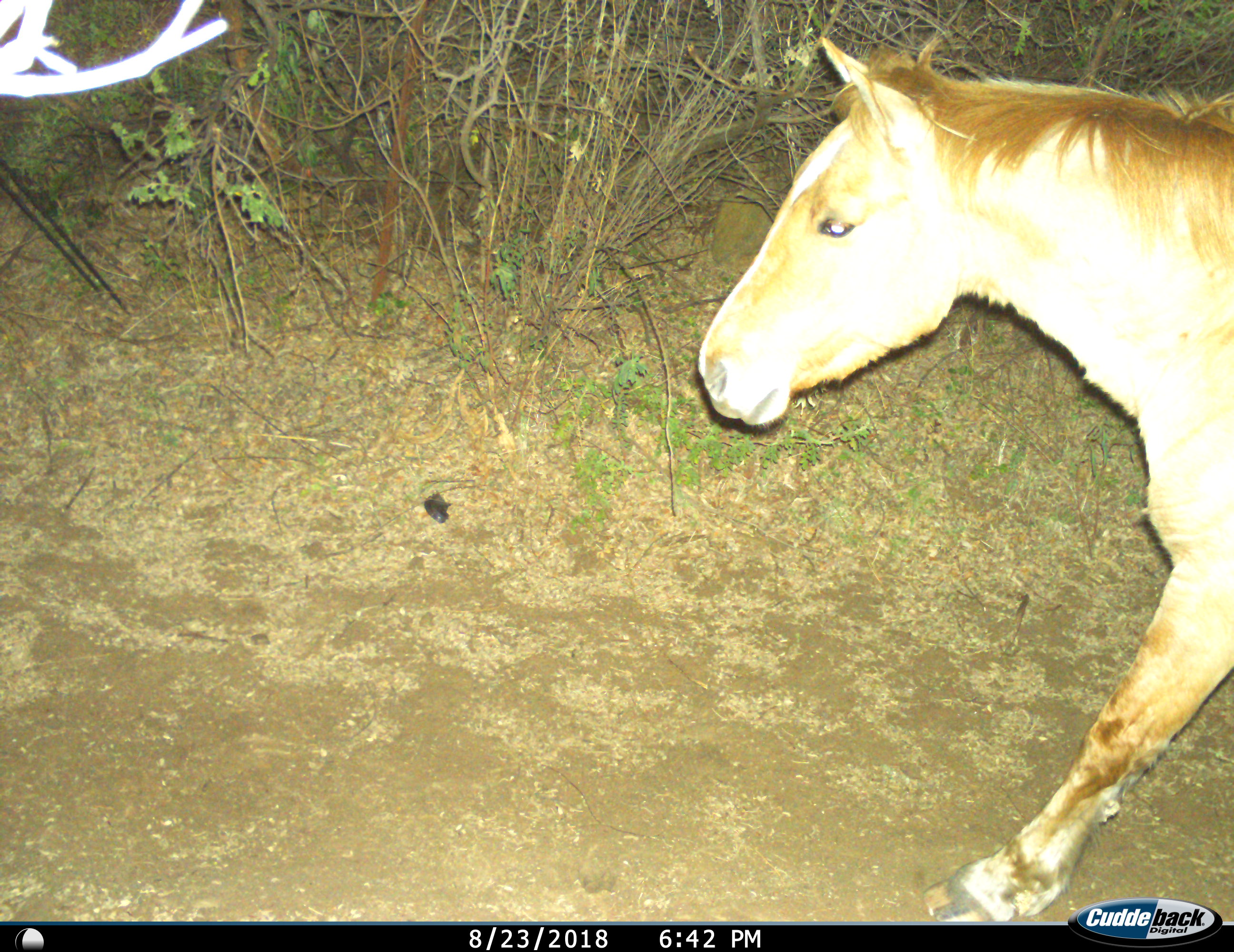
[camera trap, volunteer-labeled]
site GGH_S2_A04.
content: unidentified animal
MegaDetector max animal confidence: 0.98